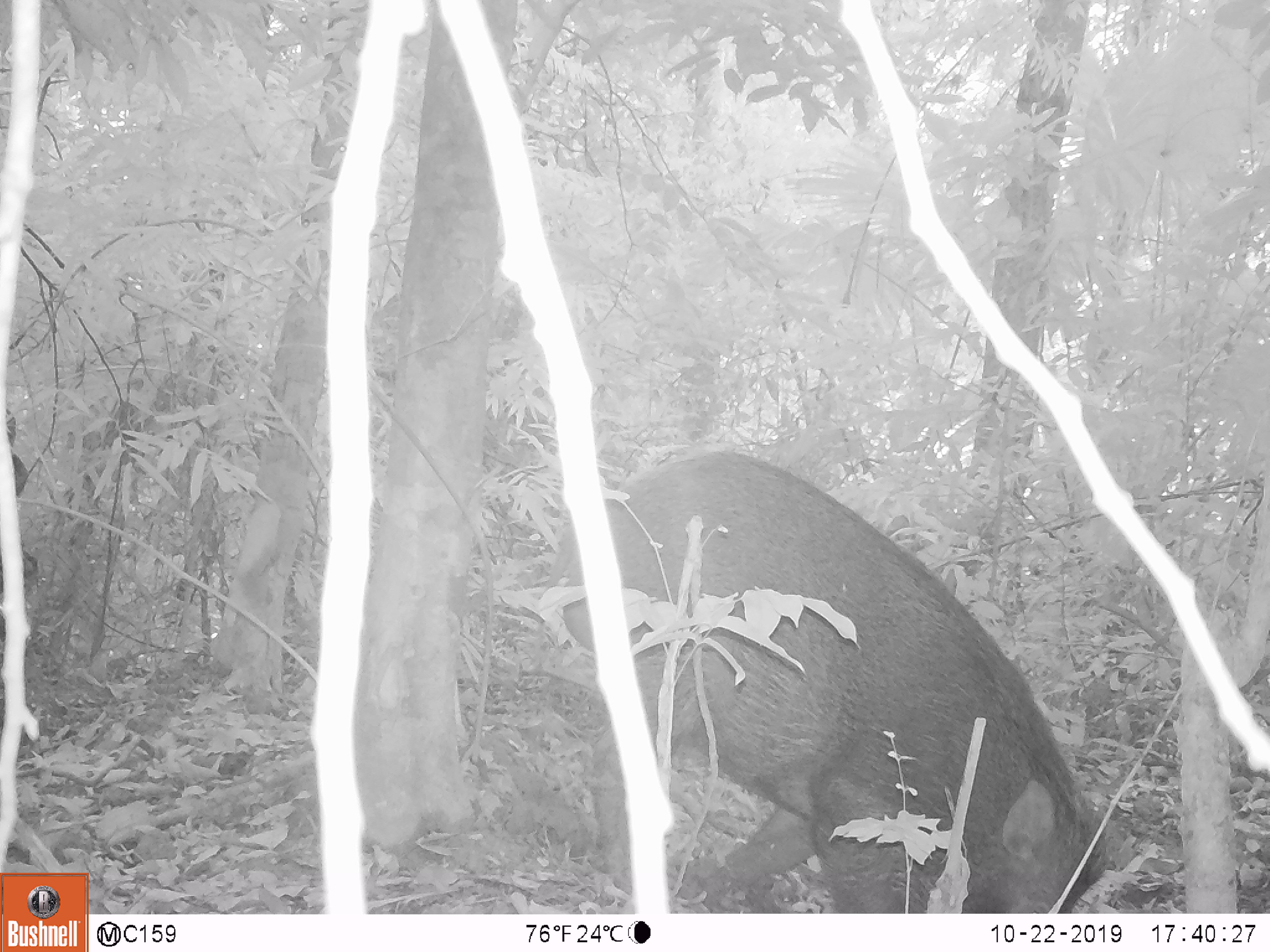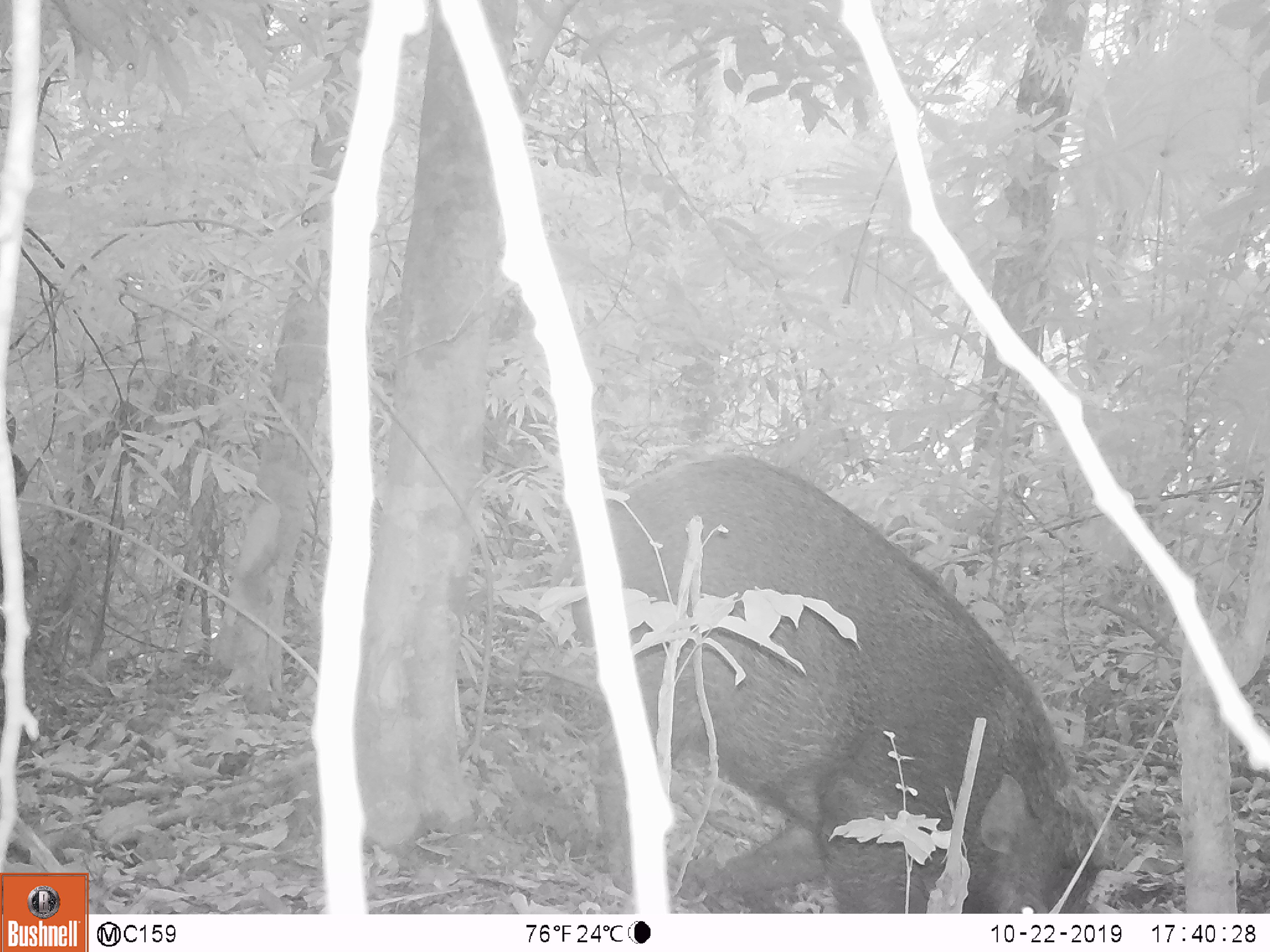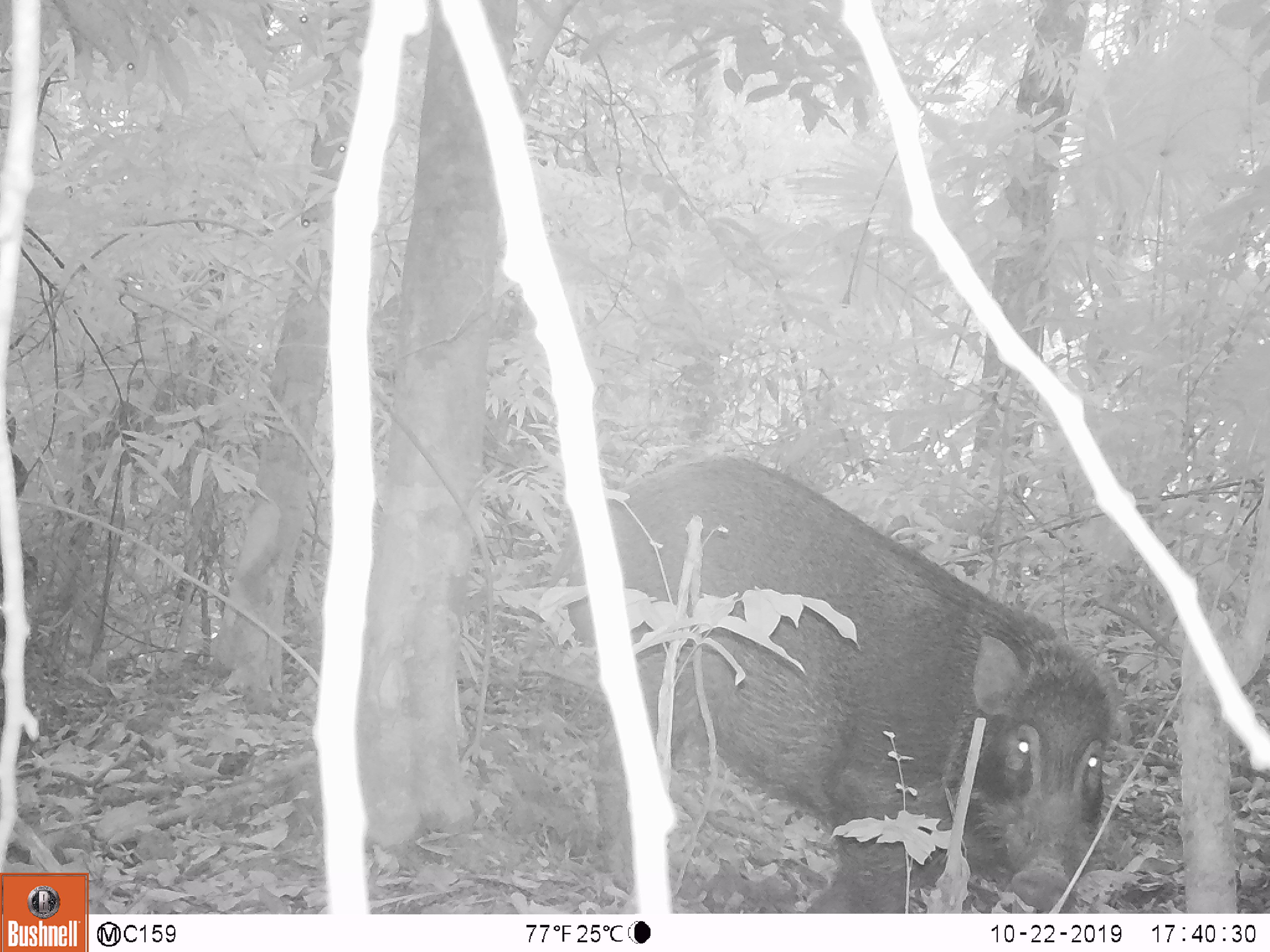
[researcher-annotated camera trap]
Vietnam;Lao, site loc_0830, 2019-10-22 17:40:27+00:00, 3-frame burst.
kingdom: Animalia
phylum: Chordata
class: Mammalia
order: Artiodactyla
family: Suidae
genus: Sus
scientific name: Sus scrofa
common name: eurasian wild pig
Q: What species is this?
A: Eurasian wild pig (Sus scrofa).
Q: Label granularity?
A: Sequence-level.